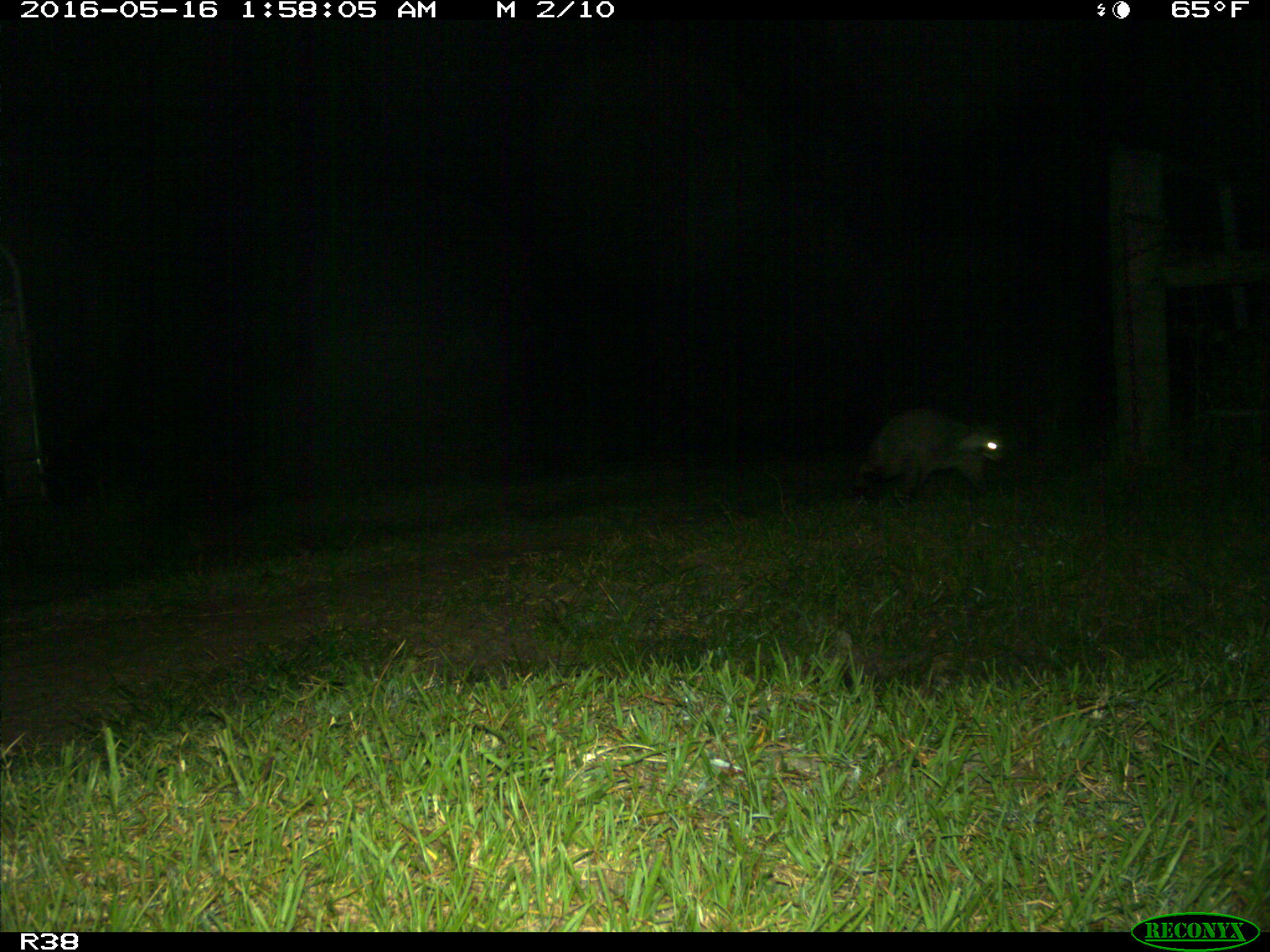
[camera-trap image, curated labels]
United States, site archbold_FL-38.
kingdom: Animalia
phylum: Chordata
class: Mammalia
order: Carnivora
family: Procyonidae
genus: Procyon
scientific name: Procyon lotor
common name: common raccoon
Procyon lotor (common raccoon).